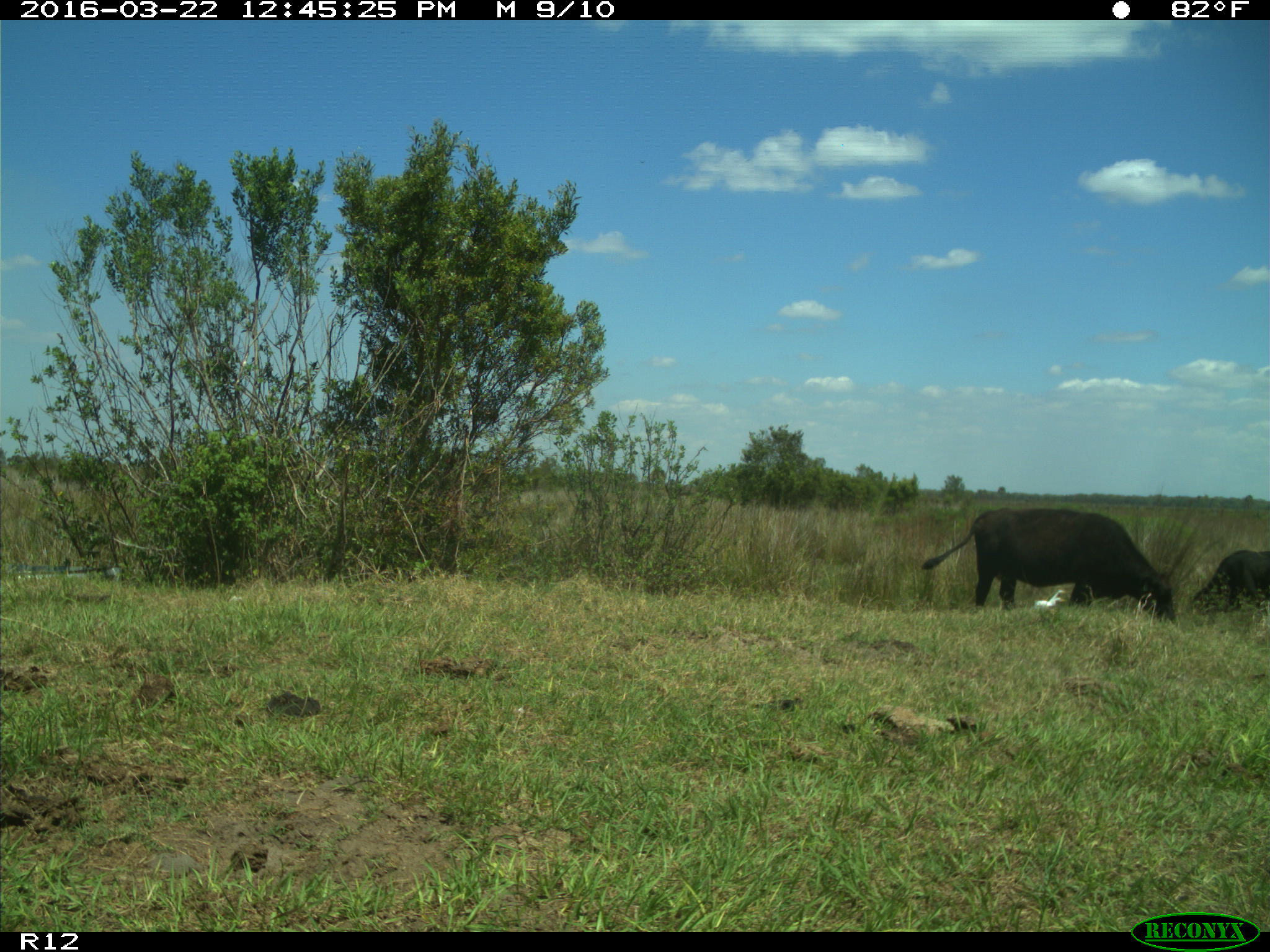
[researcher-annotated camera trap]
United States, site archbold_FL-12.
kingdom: Animalia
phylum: Chordata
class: Mammalia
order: Artiodactyla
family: Bovidae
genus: Bos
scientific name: Bos taurus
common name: domestic cow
Bos taurus (domestic cow).